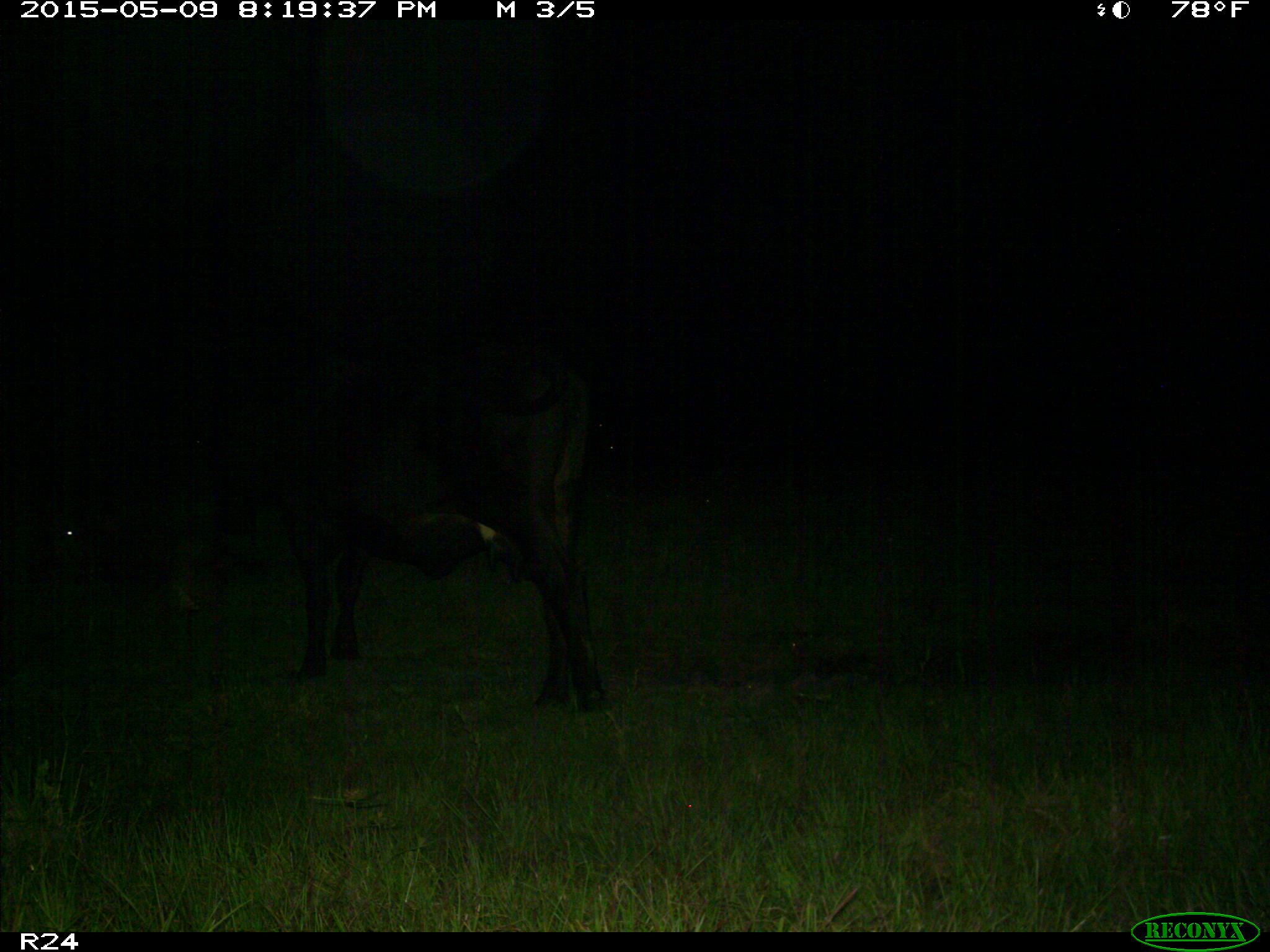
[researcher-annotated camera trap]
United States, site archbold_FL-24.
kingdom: Animalia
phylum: Chordata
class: Mammalia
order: Artiodactyla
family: Bovidae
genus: Bos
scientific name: Bos taurus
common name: domestic cow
Bos taurus (domestic cow).